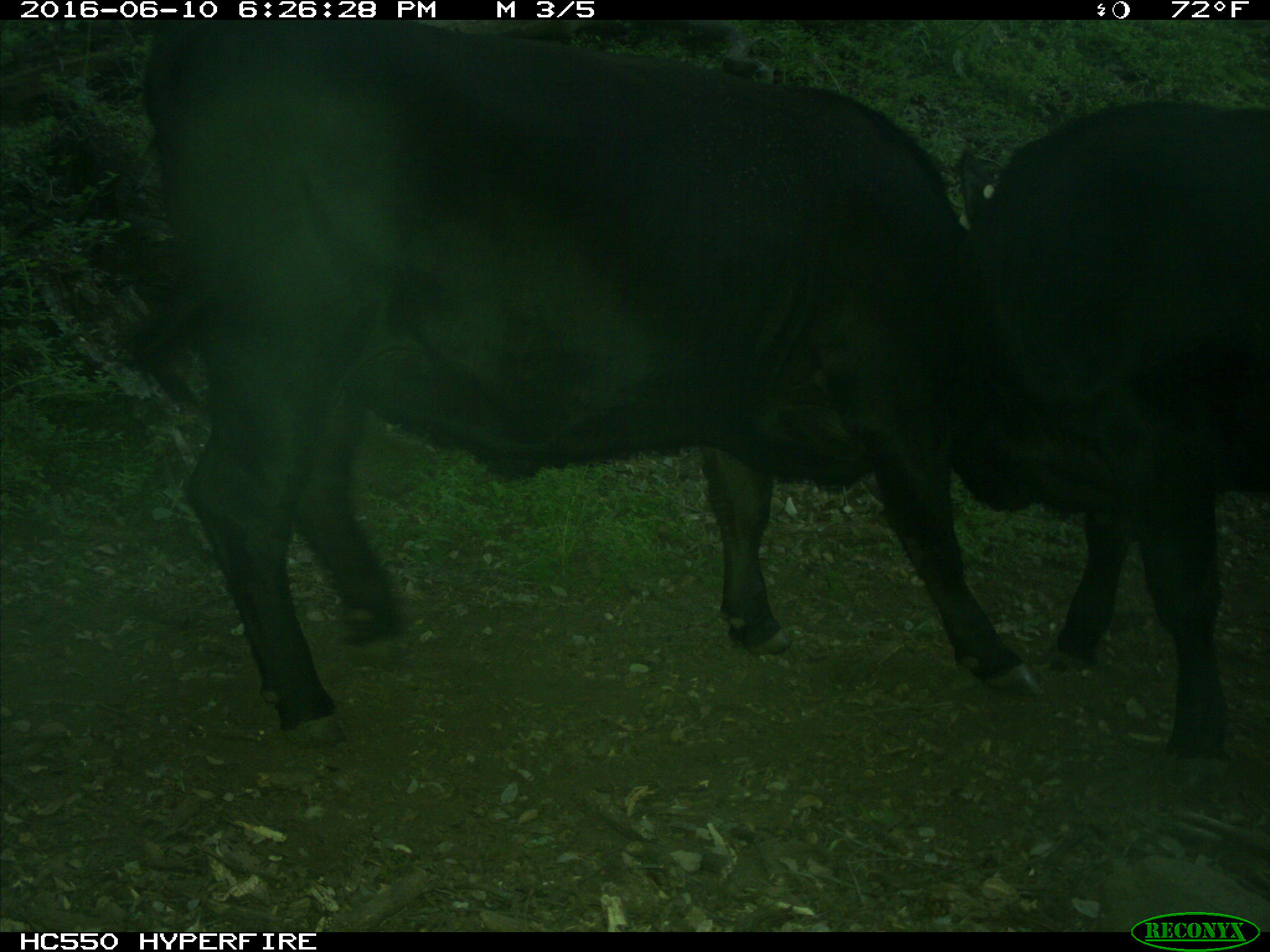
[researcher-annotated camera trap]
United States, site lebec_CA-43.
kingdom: Animalia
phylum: Chordata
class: Mammalia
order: Artiodactyla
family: Bovidae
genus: Bos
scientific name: Bos taurus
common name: domestic cow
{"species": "Bos taurus (domestic cow)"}